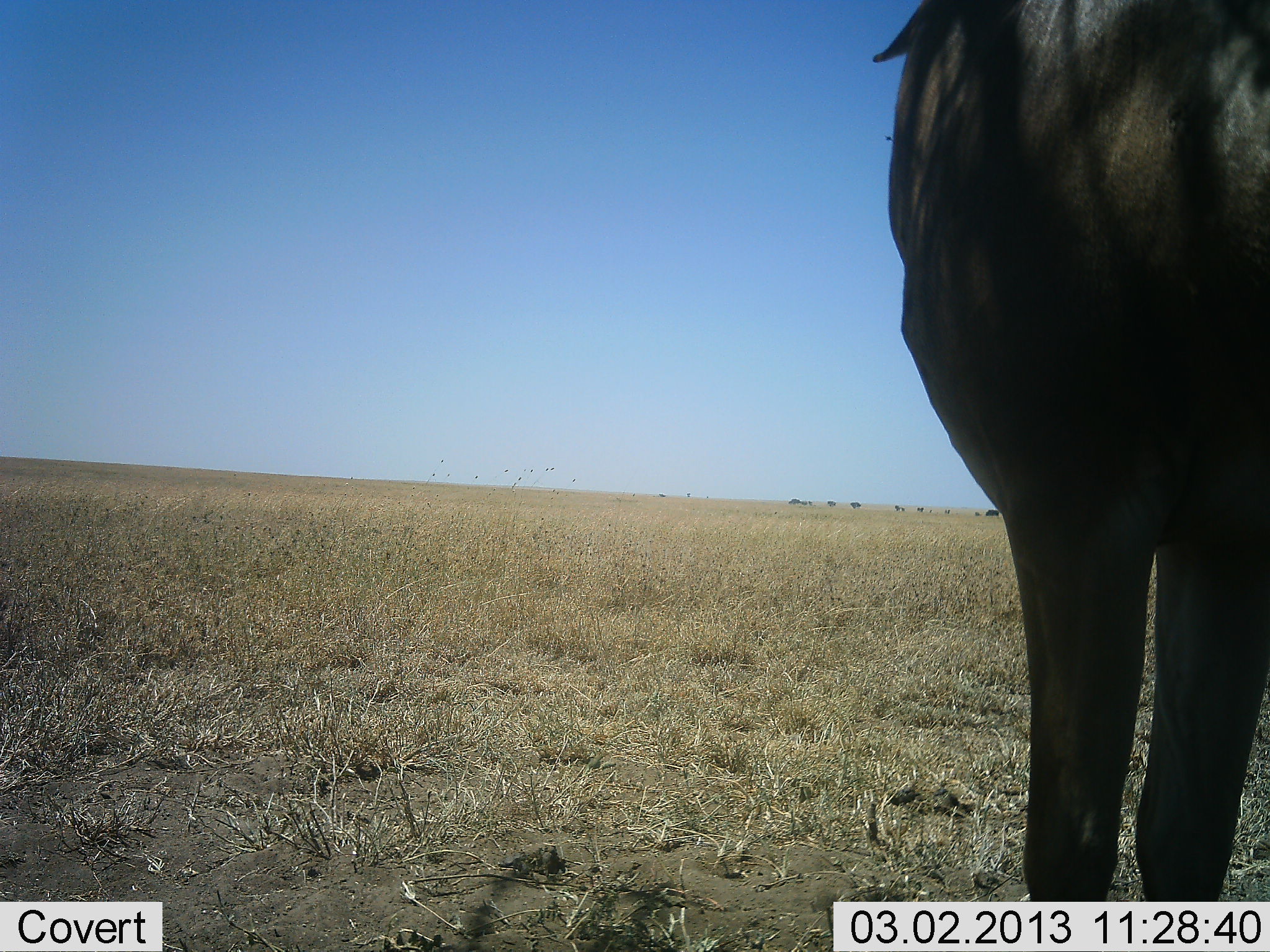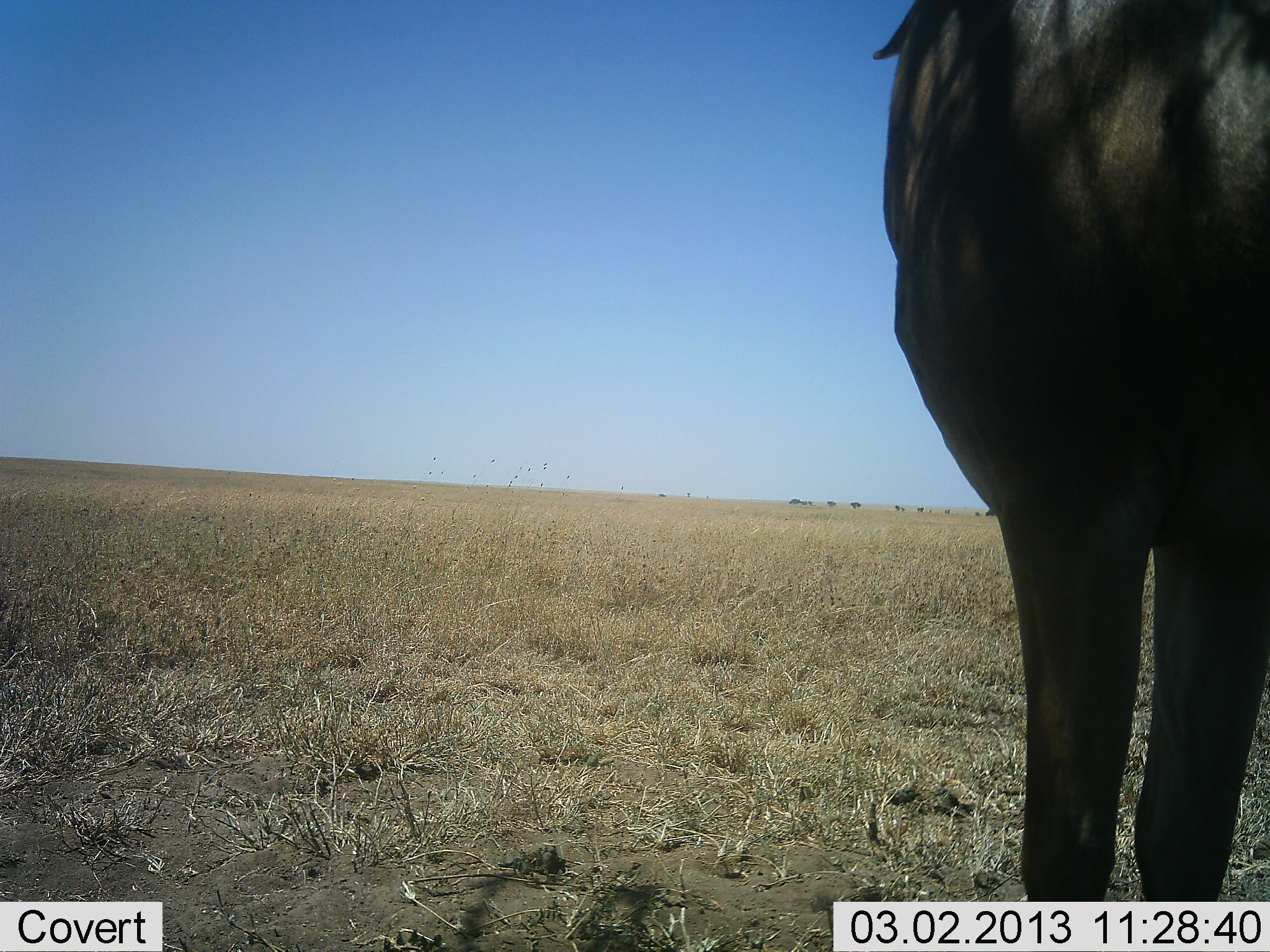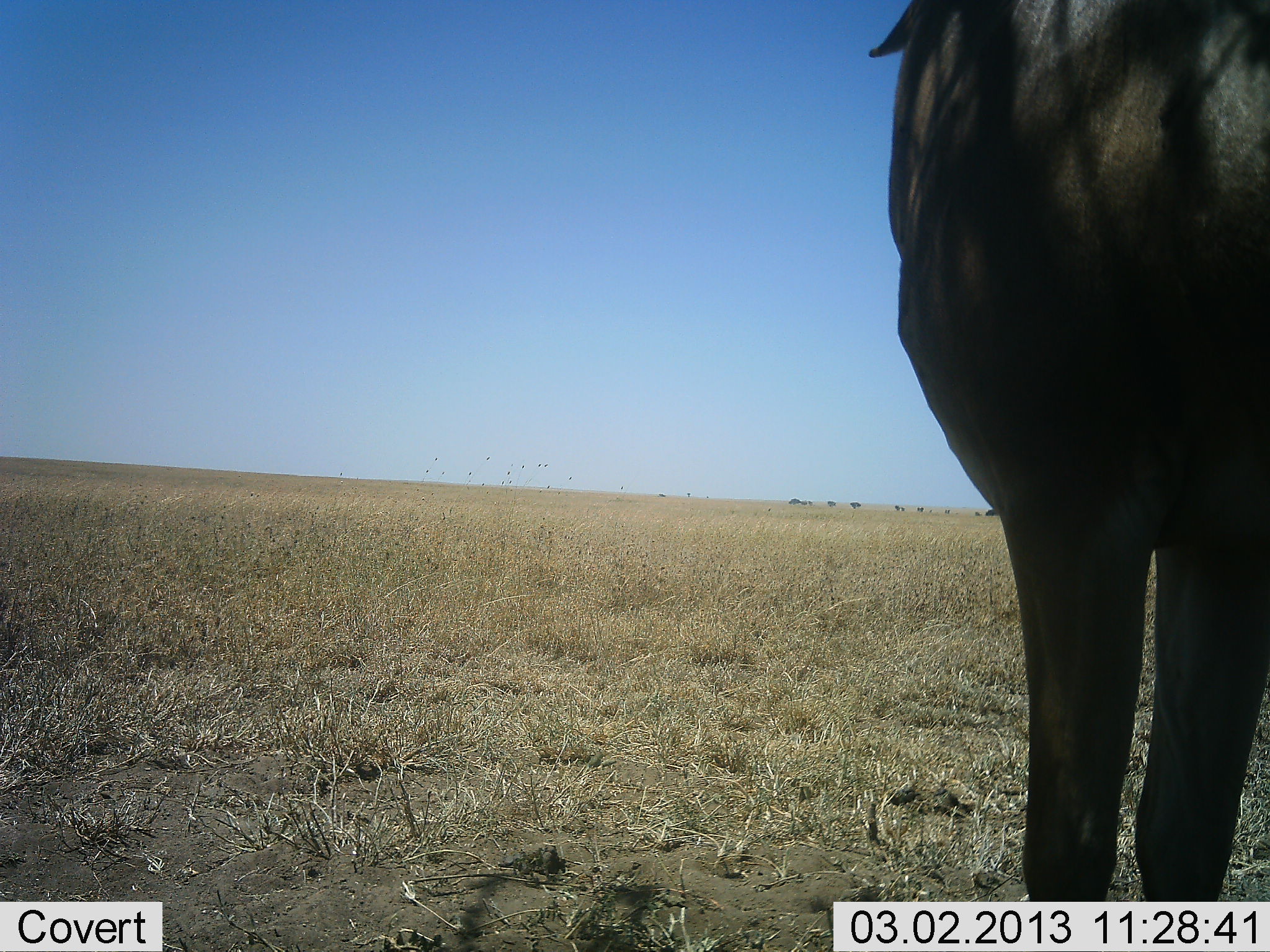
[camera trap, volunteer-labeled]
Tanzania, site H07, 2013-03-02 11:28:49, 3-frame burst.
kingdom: Animalia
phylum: Chordata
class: Mammalia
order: Artiodactyla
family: Bovidae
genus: Connochaetes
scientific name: Connochaetes taurinus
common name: blue wildebeest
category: wildebeest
Wildebeest (blue wildebeest) (Connochaetes taurinus), count 1. Behavior (volunteer vote fractions): standing 100%, resting 0%, moving 0%, interacting 0%. Young present (vote fraction): 0%. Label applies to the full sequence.